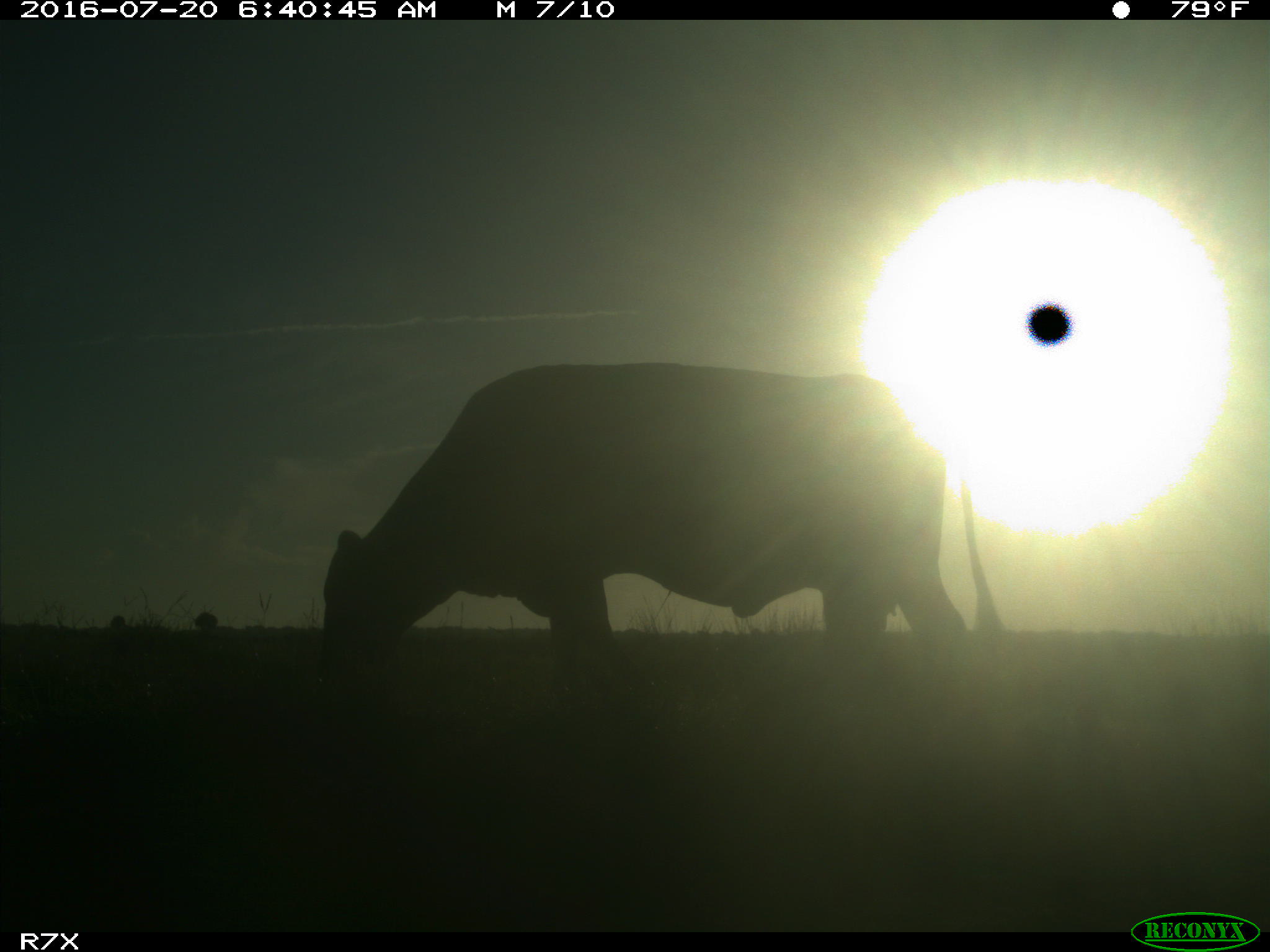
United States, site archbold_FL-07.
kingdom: Animalia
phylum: Chordata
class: Mammalia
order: Artiodactyla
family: Bovidae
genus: Bos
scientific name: Bos taurus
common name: domestic cow